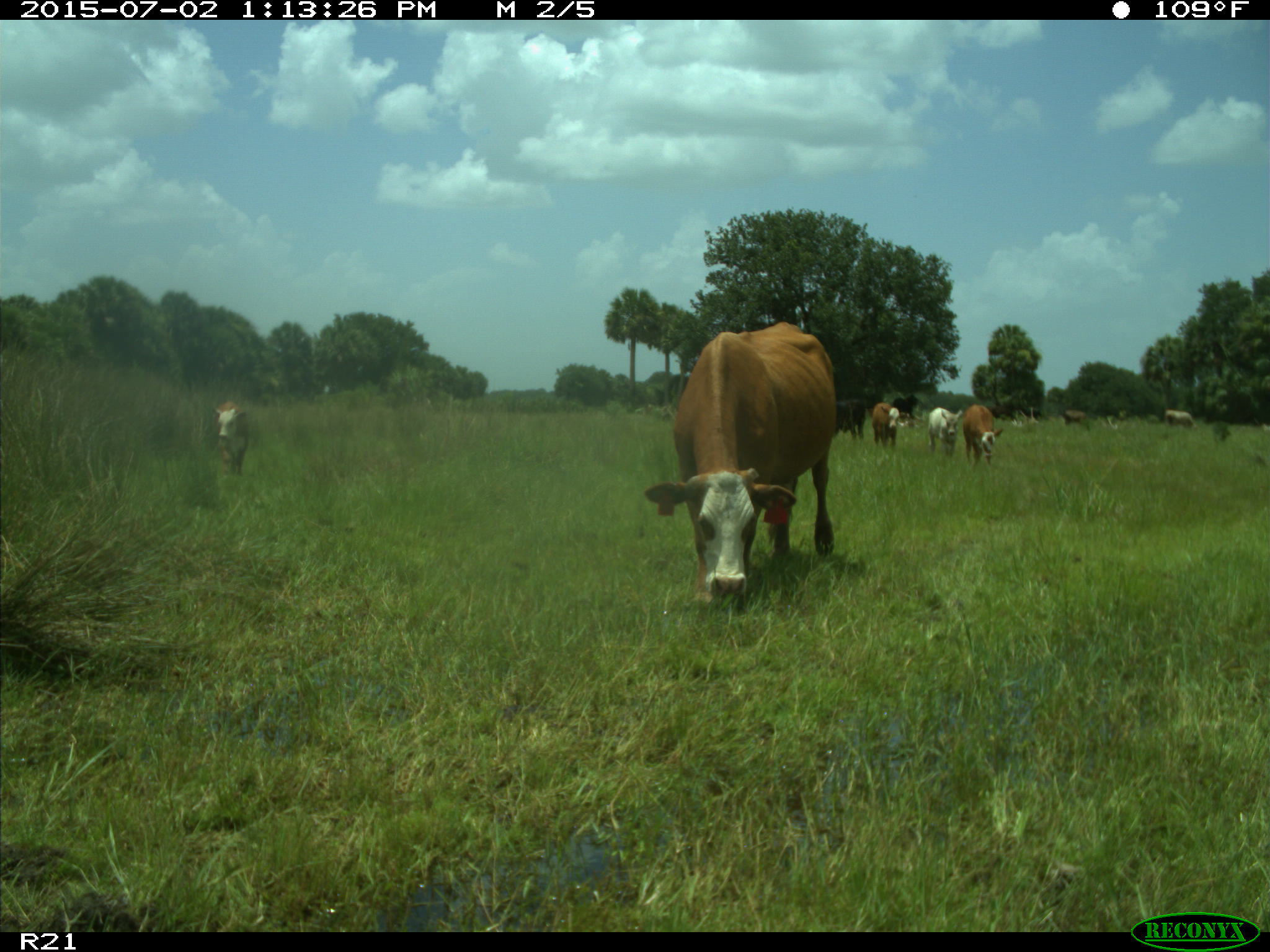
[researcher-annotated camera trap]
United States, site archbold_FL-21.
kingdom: Animalia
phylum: Chordata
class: Mammalia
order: Artiodactyla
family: Bovidae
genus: Bos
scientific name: Bos taurus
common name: domestic cow